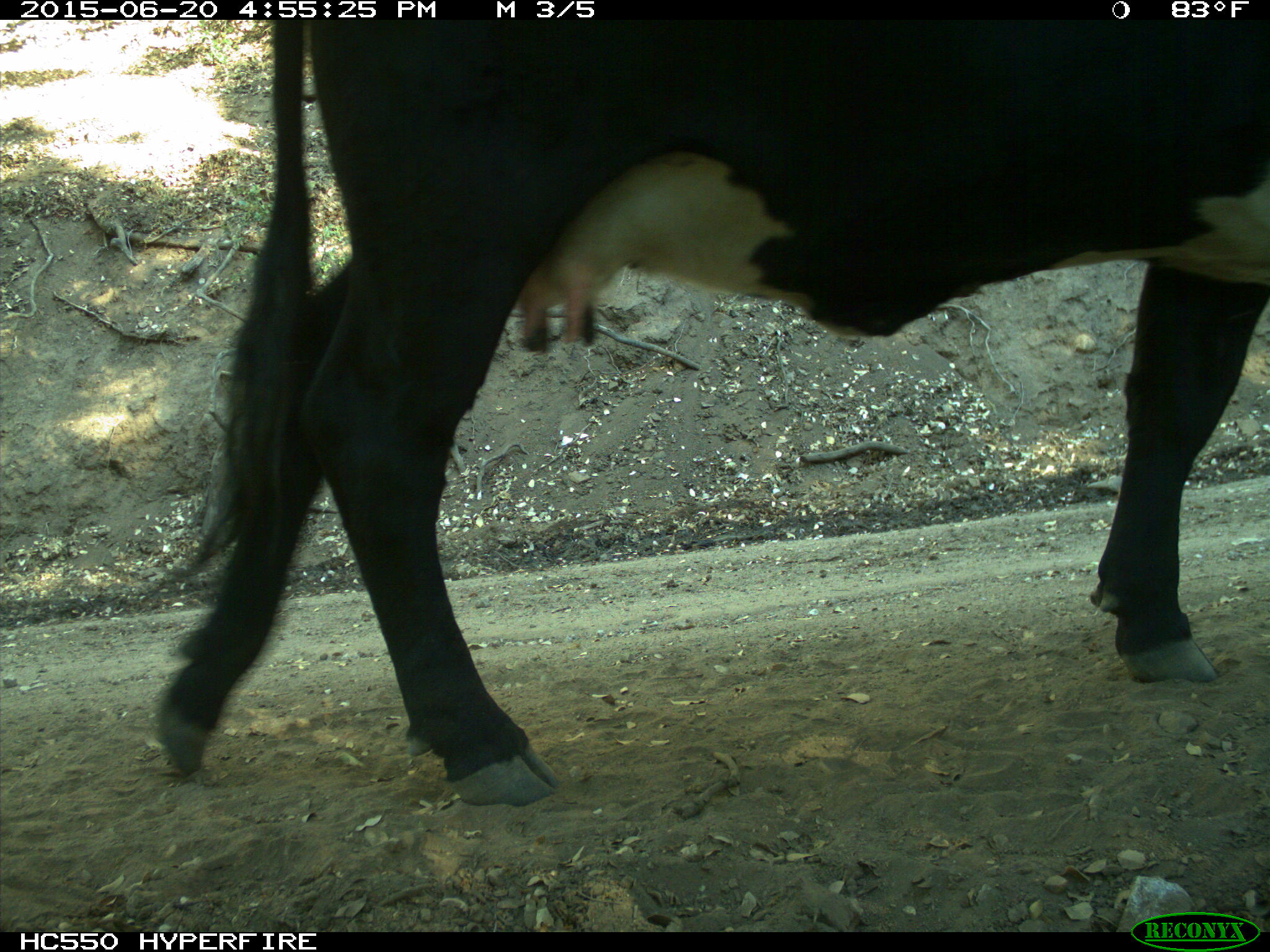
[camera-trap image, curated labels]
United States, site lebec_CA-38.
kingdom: Animalia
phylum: Chordata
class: Mammalia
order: Artiodactyla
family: Bovidae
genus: Bos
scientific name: Bos taurus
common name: domestic cow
Bos taurus (domestic cow).